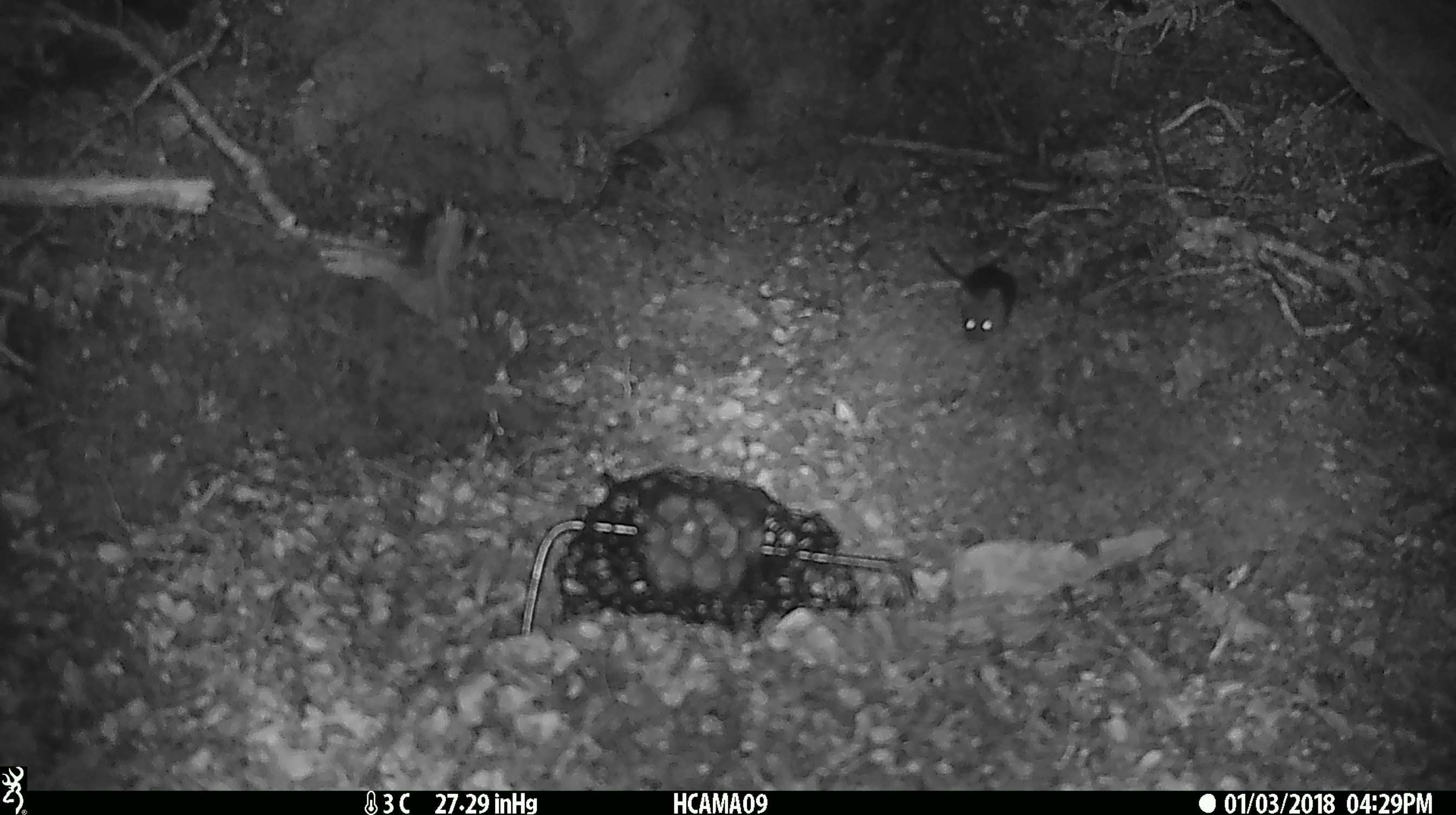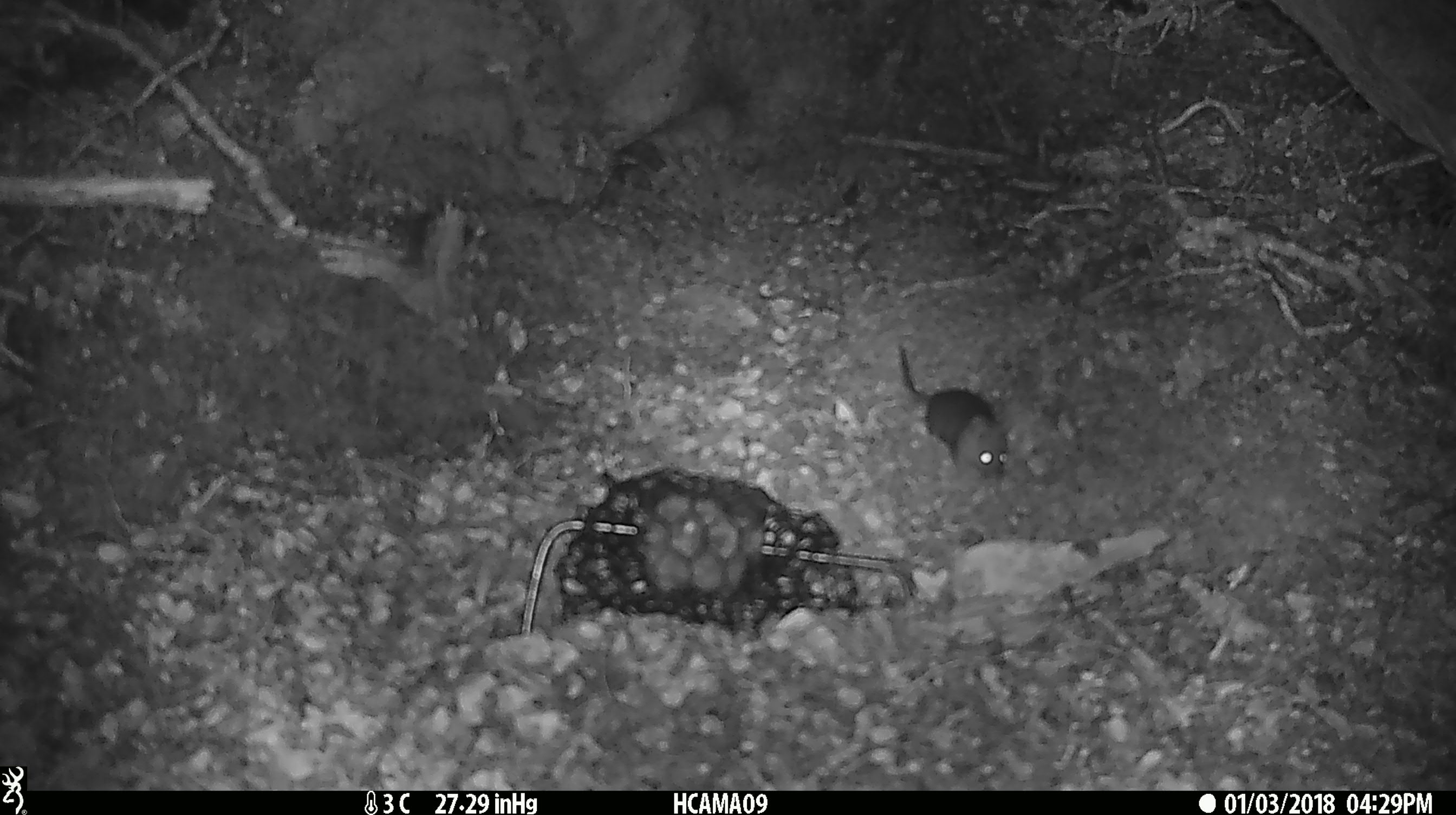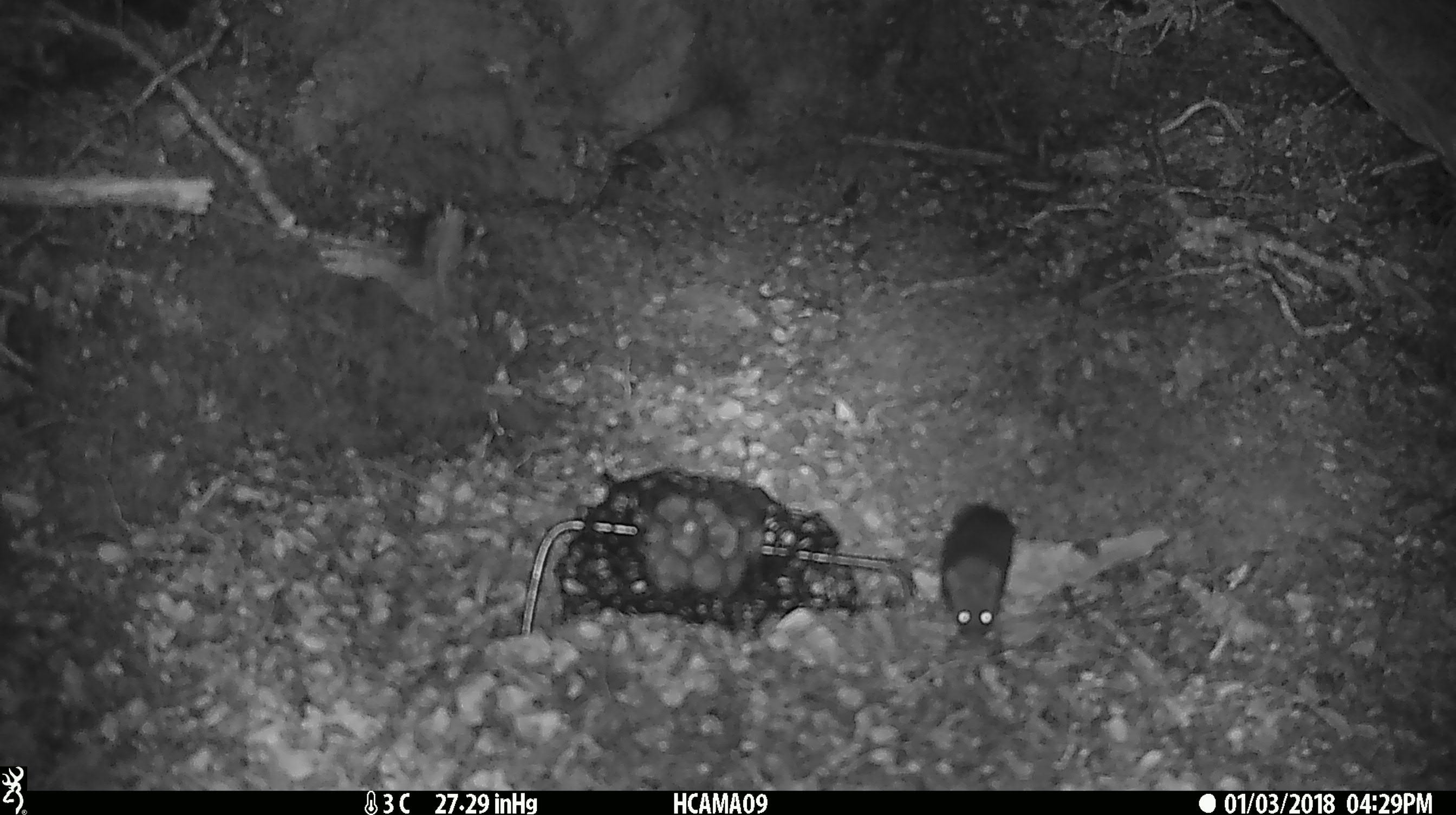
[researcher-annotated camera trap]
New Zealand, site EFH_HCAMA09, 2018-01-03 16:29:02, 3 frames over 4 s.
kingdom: Animalia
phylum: Chordata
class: Mammalia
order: Rodentia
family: Muridae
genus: Mus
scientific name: Mus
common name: mouse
Mouse (Mus).